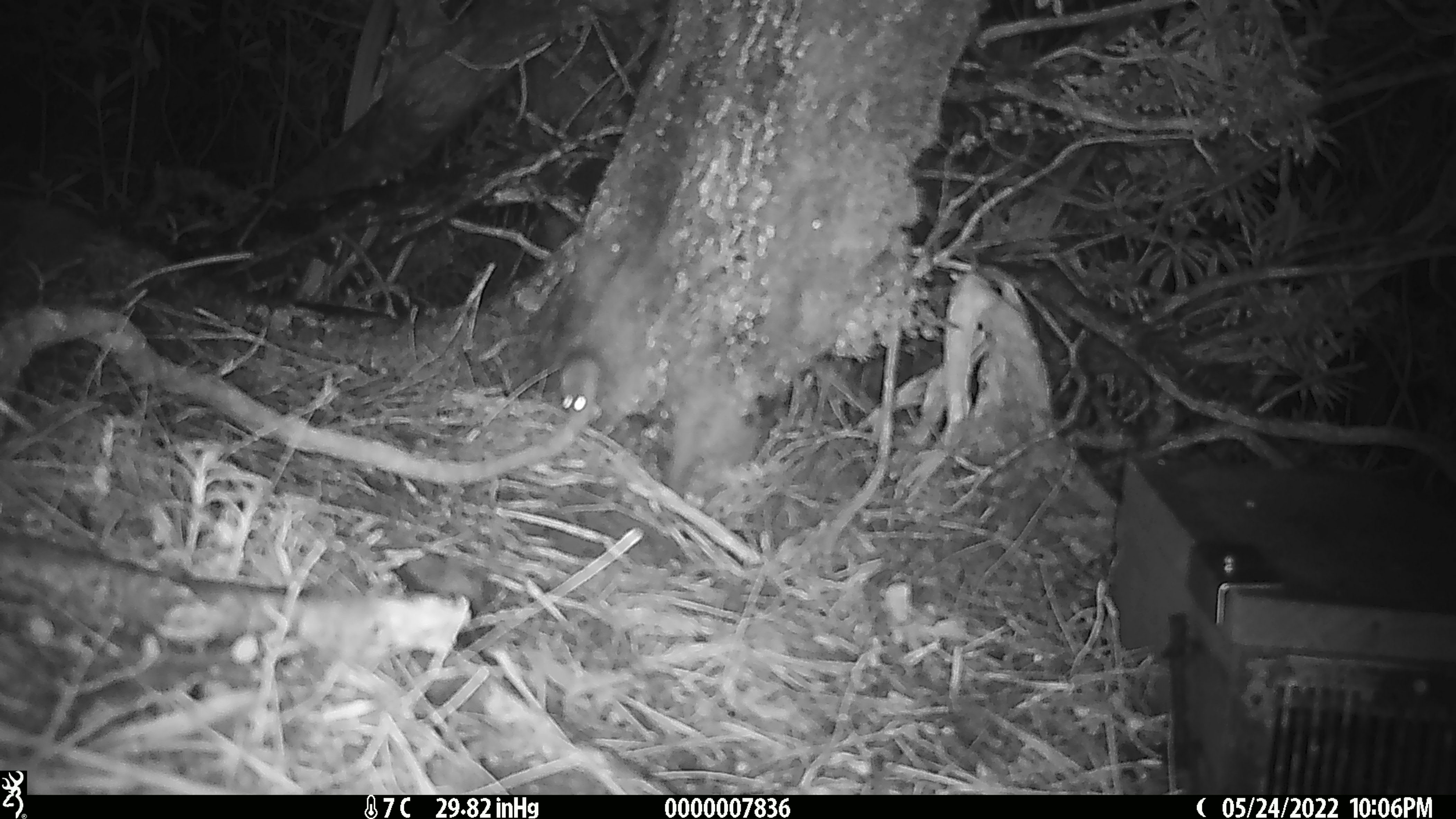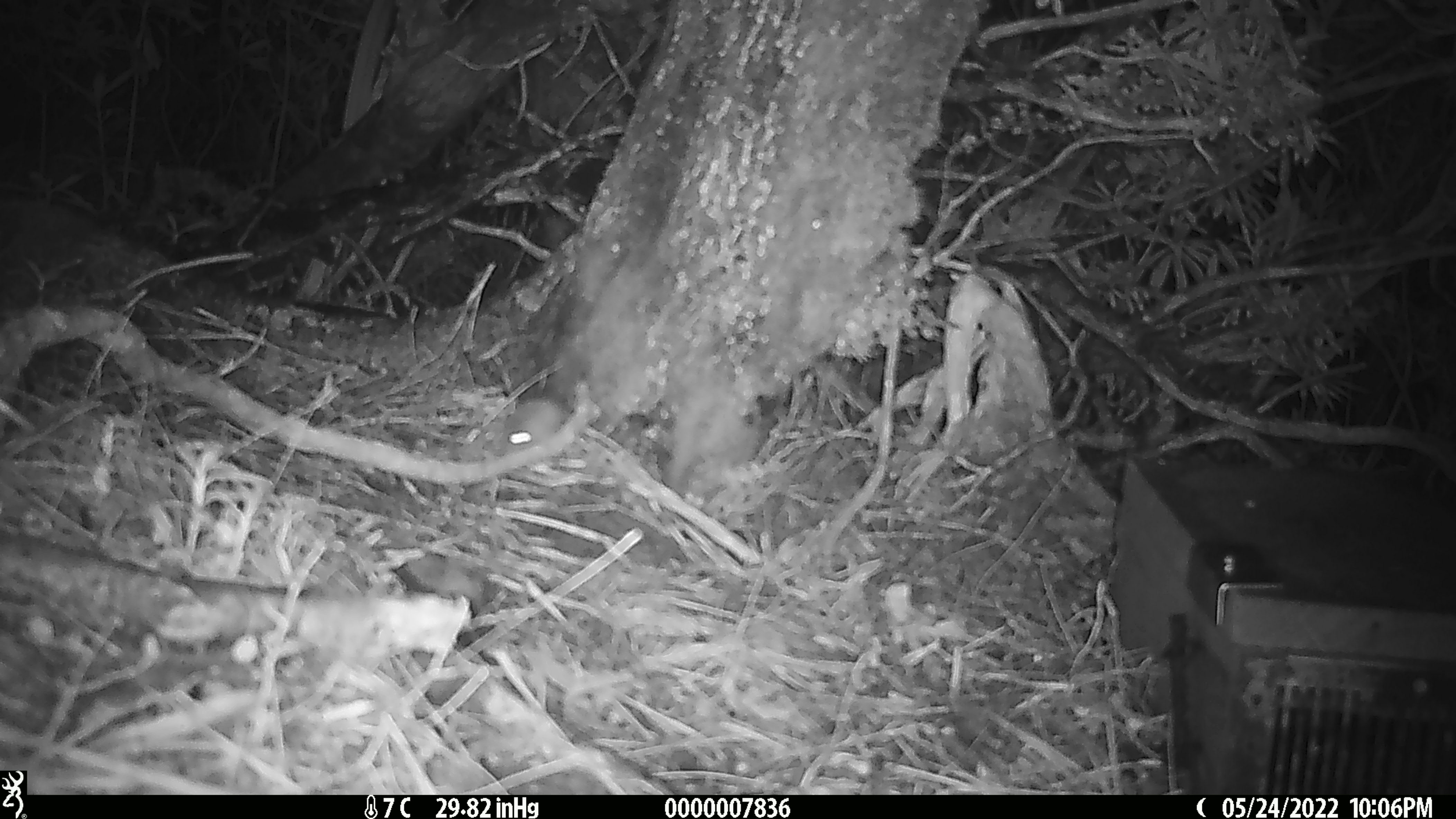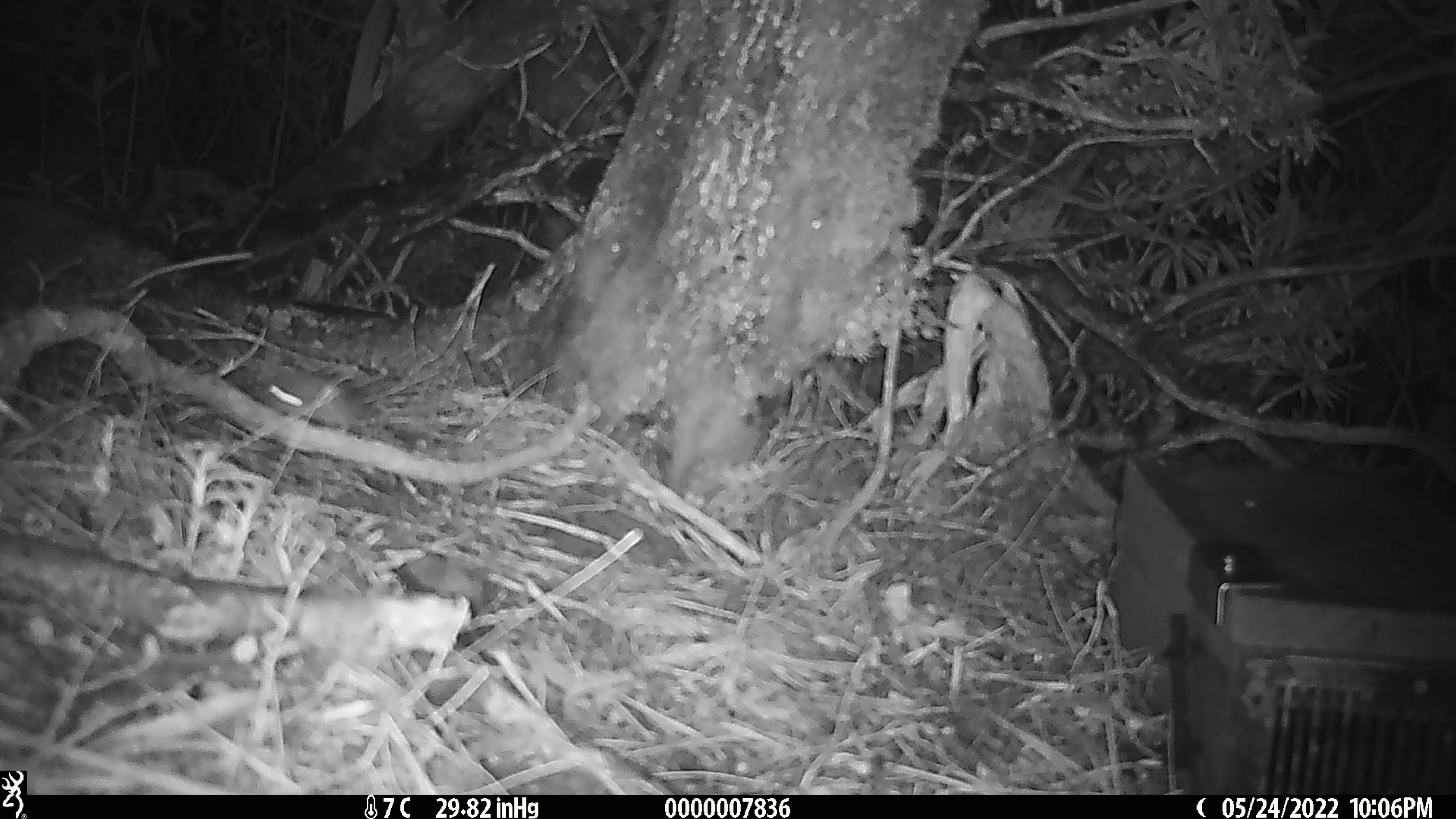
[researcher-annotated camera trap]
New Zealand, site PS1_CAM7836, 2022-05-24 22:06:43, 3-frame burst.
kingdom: Animalia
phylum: Chordata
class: Mammalia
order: Rodentia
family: Muridae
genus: Mus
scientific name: Mus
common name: mouse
Mouse (Mus).